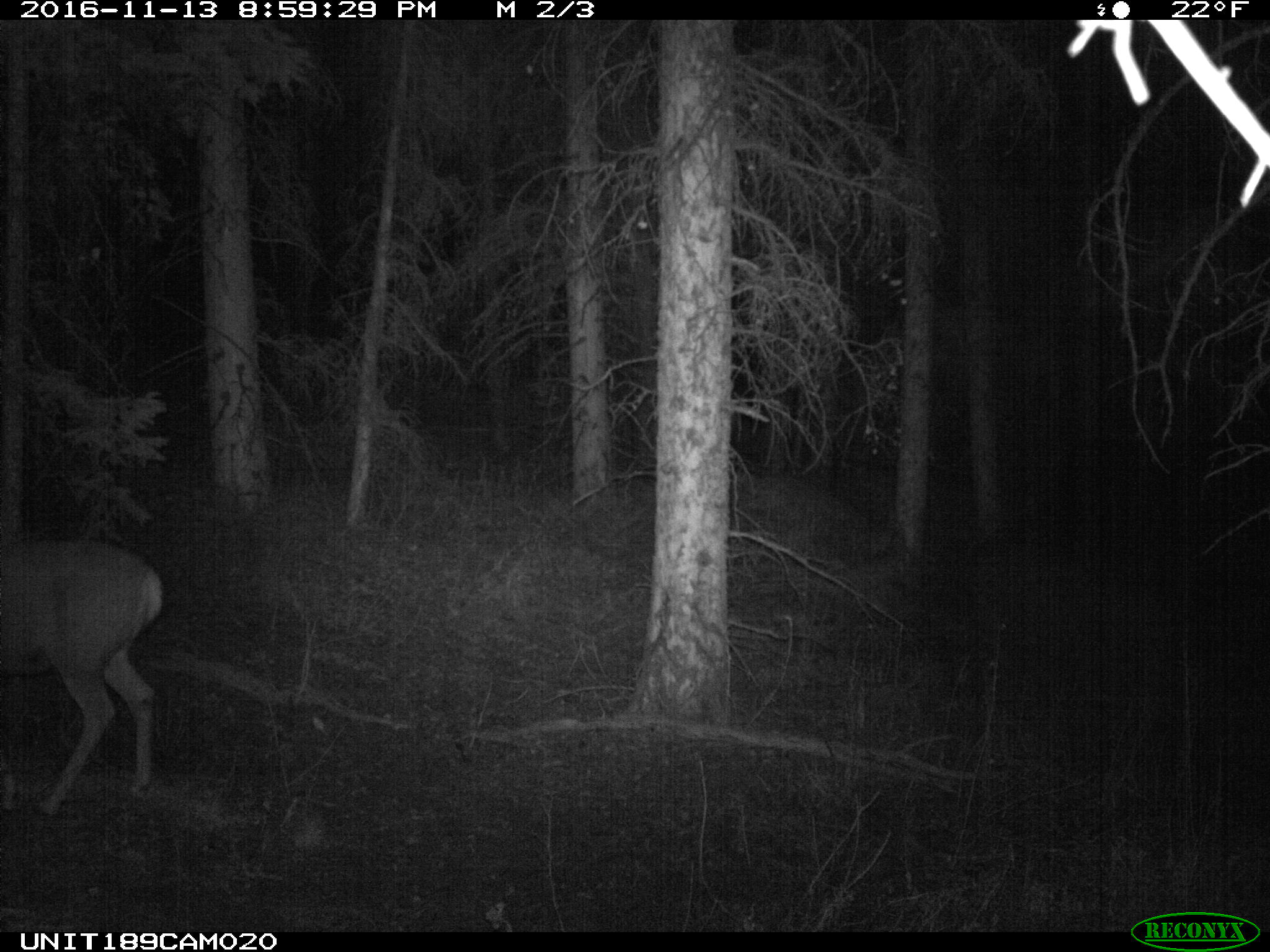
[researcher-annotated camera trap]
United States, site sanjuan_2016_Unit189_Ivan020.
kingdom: Animalia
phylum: Chordata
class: Mammalia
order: Artiodactyla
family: Cervidae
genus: Odocoileus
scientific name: Odocoileus hemionus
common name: mule deer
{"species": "Odocoileus hemionus (mule deer)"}